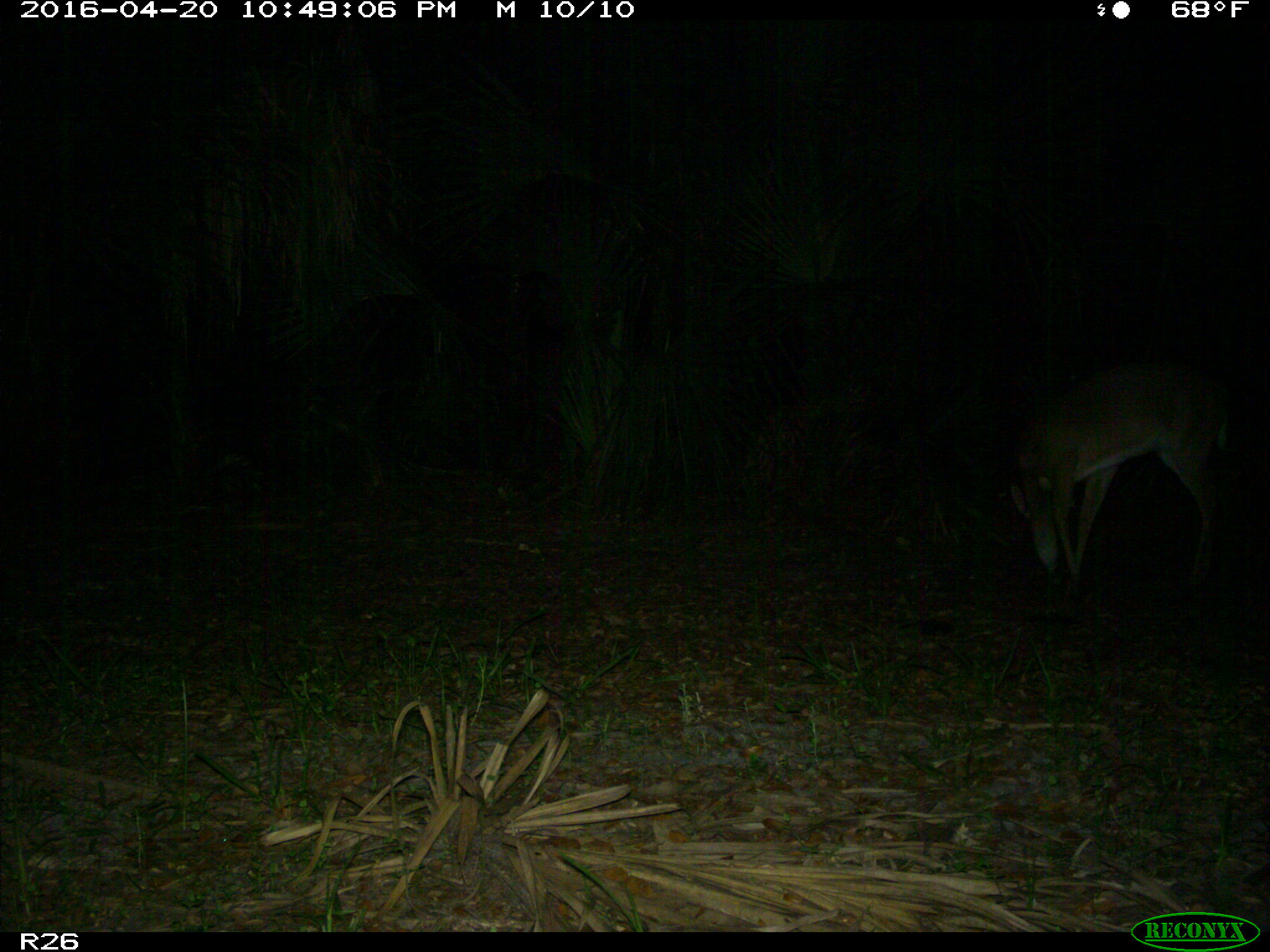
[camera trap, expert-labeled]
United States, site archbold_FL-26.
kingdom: Animalia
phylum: Chordata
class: Mammalia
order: Artiodactyla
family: Cervidae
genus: Odocoileus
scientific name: Odocoileus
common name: deer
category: unidentified deer